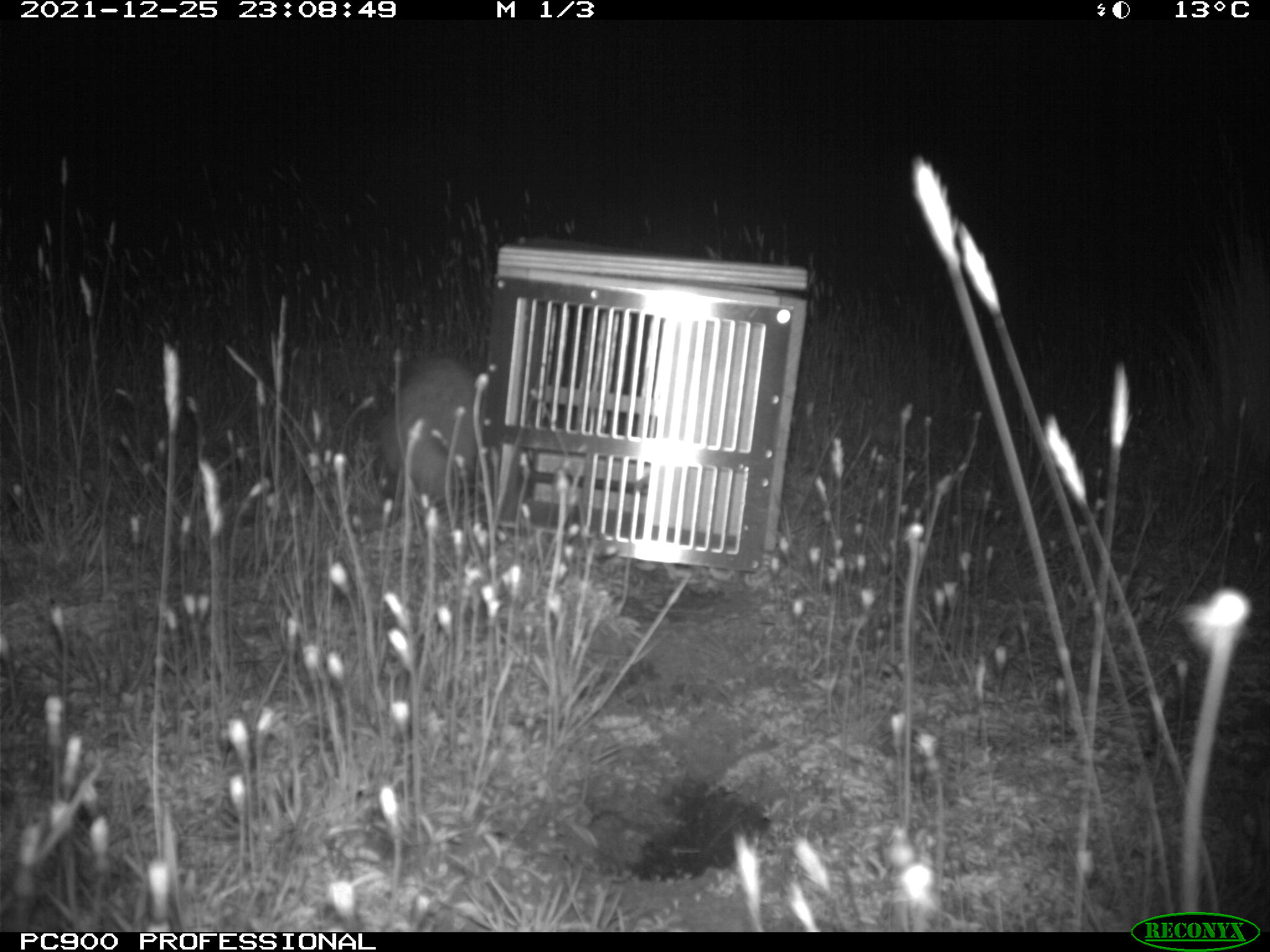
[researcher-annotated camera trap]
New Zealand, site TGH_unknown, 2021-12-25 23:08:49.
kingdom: Animalia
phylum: Chordata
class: Mammalia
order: Carnivora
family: Mustelidae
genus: Mustela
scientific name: Mustela furo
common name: ferret